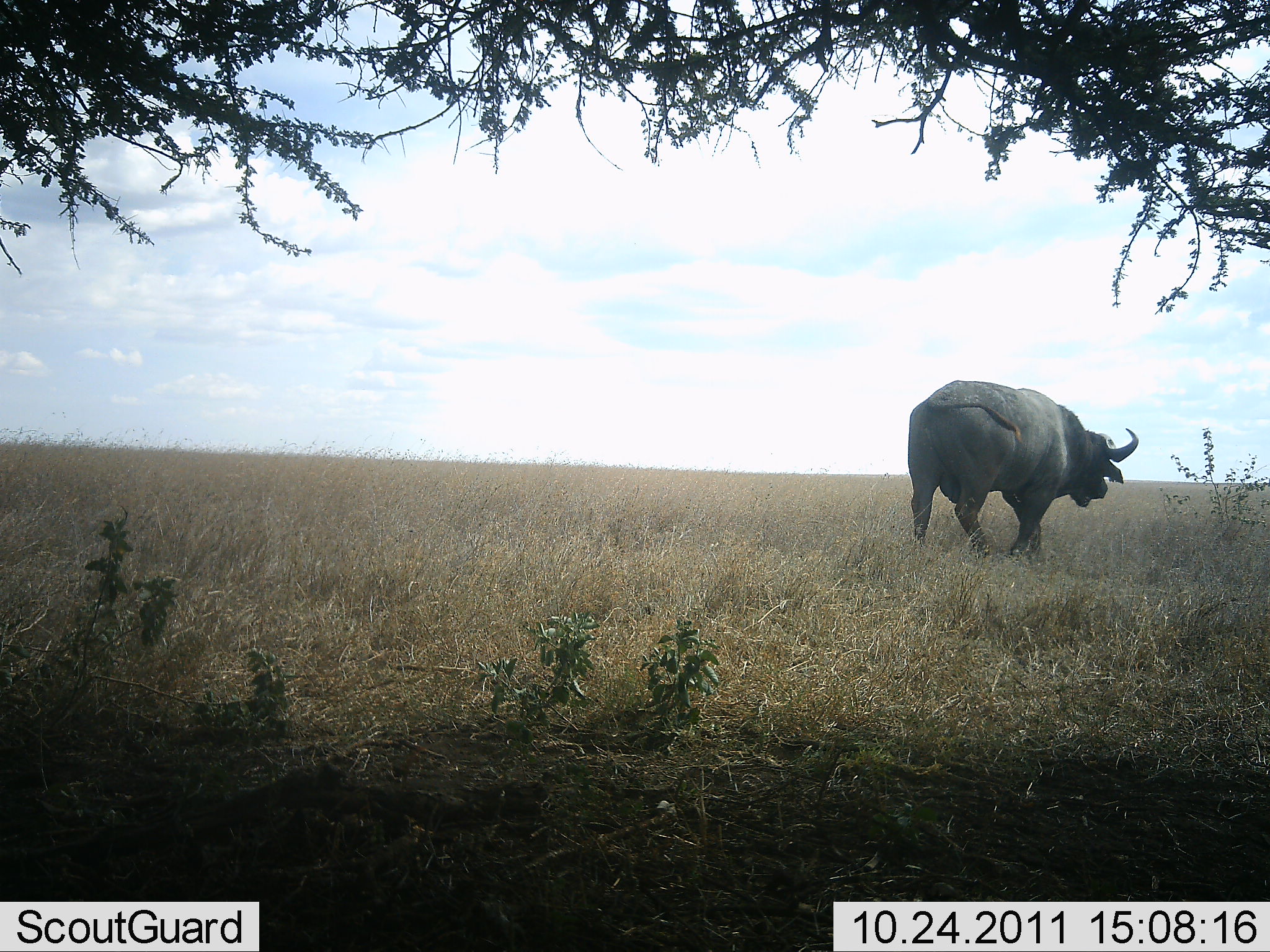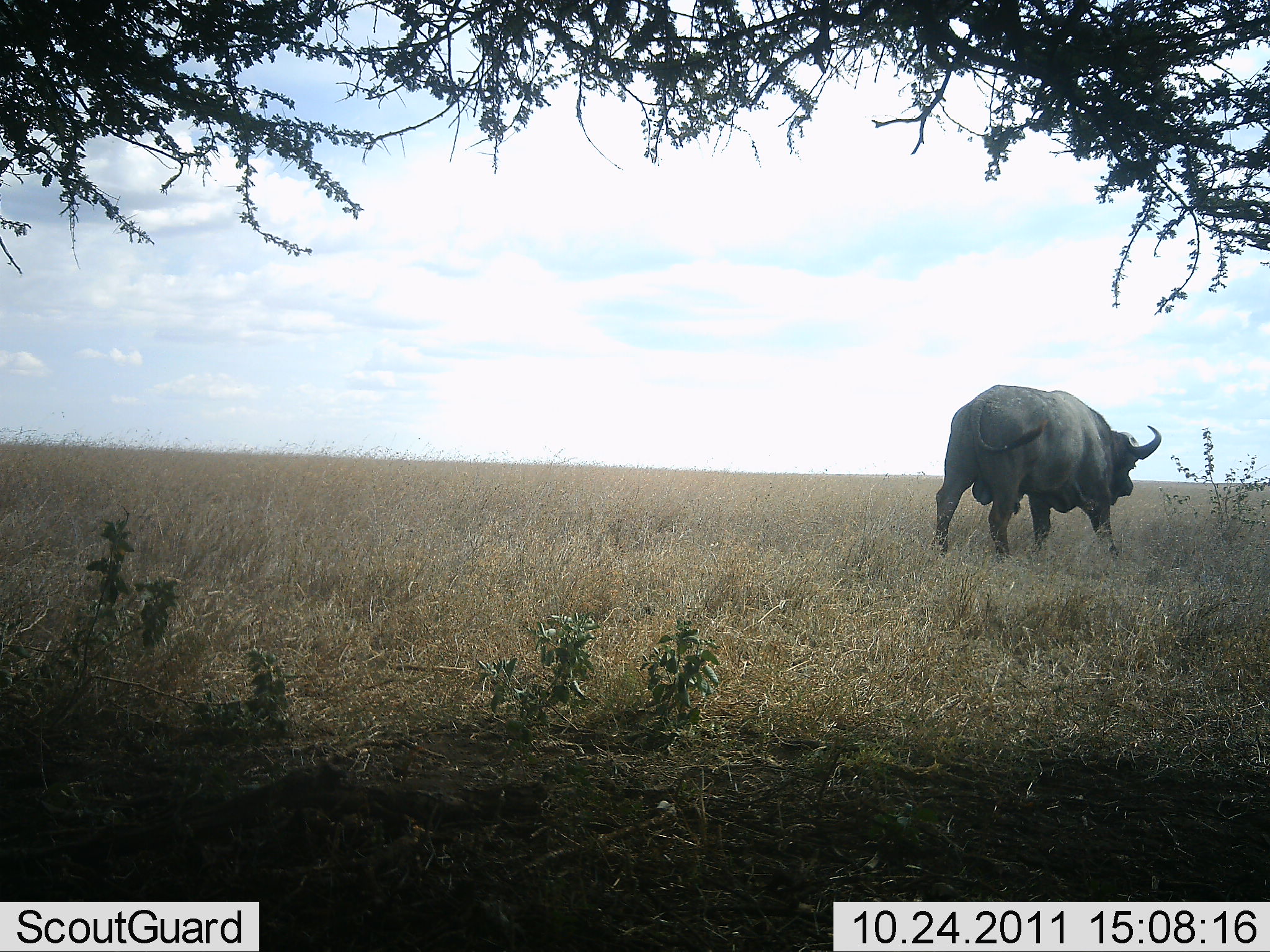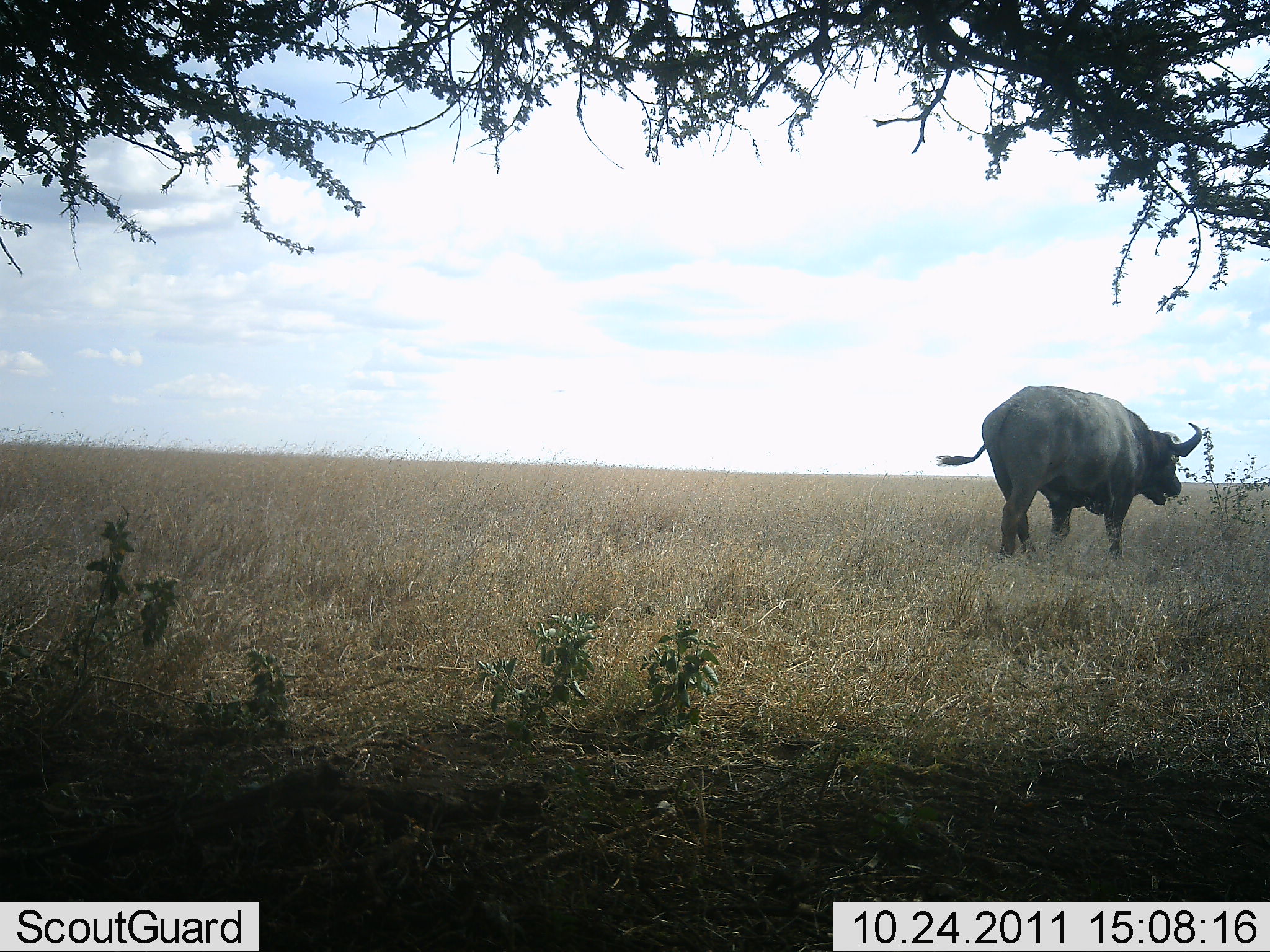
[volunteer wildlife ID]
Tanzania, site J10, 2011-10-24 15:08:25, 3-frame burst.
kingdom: Animalia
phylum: Chordata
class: Mammalia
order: Artiodactyla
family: Bovidae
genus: Syncerus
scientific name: Syncerus caffer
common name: cape buffalo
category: buffalo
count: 1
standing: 6%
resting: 0%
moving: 100%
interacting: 0%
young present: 0%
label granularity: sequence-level